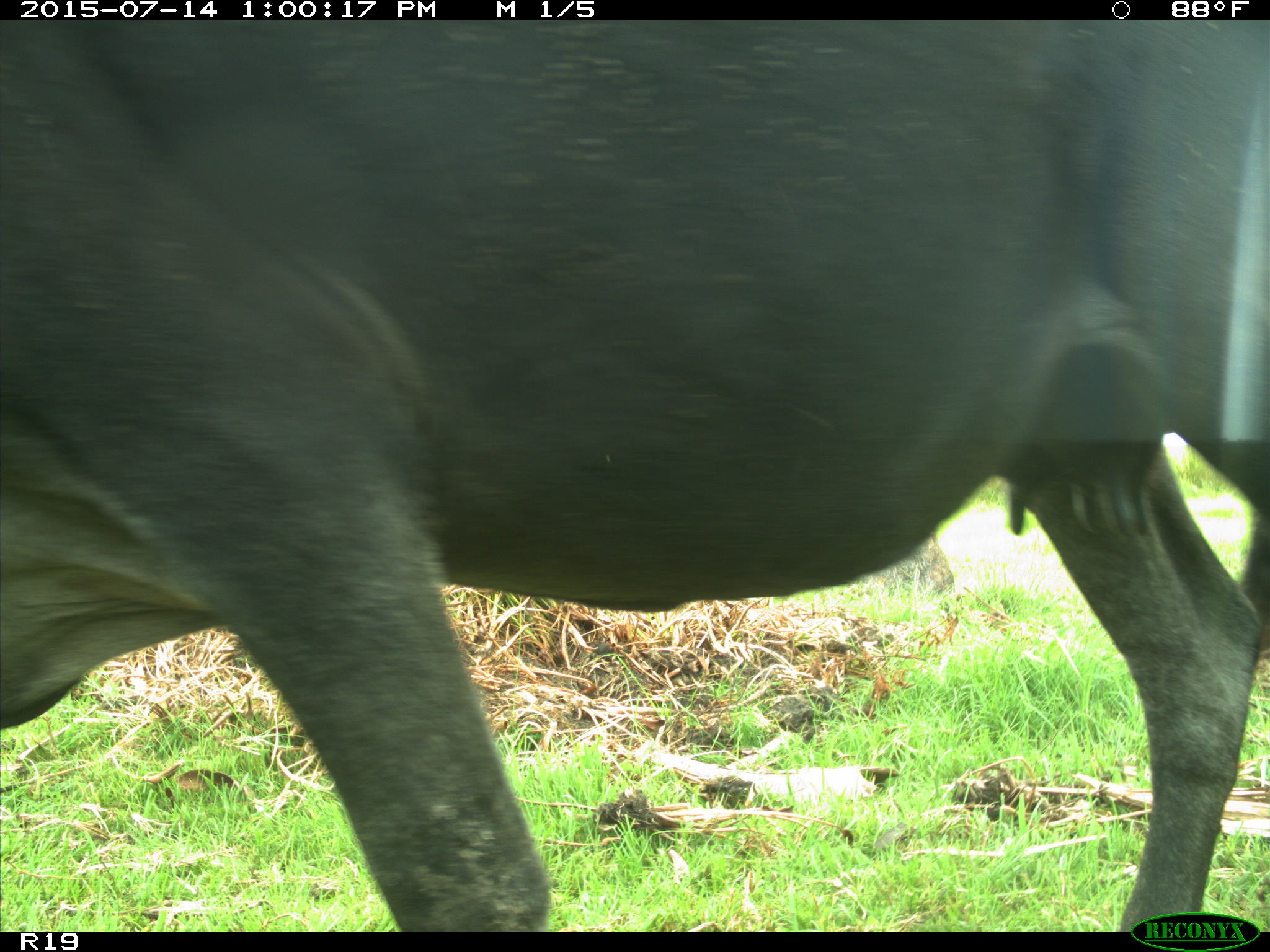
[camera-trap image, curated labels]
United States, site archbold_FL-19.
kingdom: Animalia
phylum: Chordata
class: Mammalia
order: Artiodactyla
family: Bovidae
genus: Bos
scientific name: Bos taurus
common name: domestic cow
Bos taurus (domestic cow).